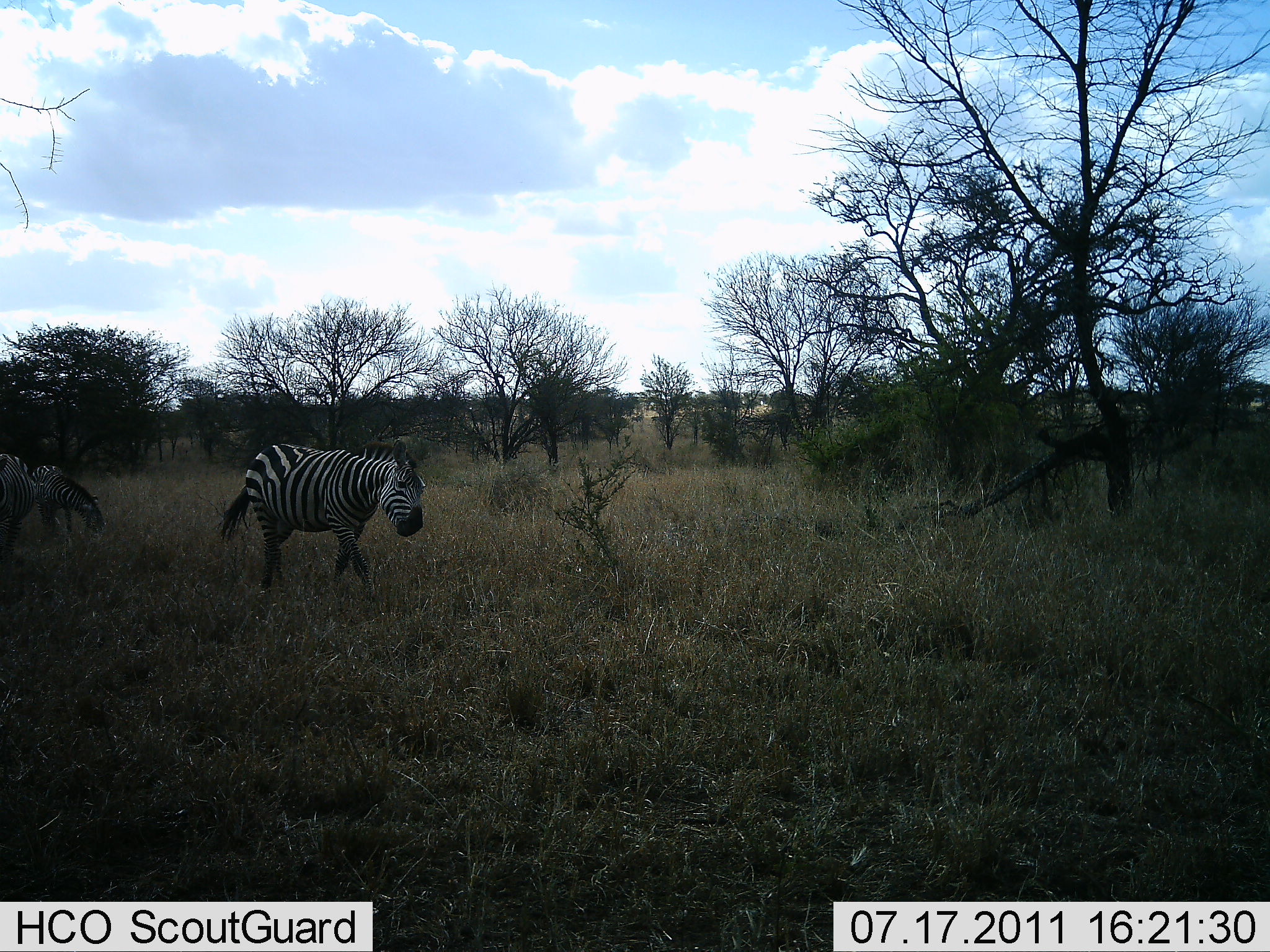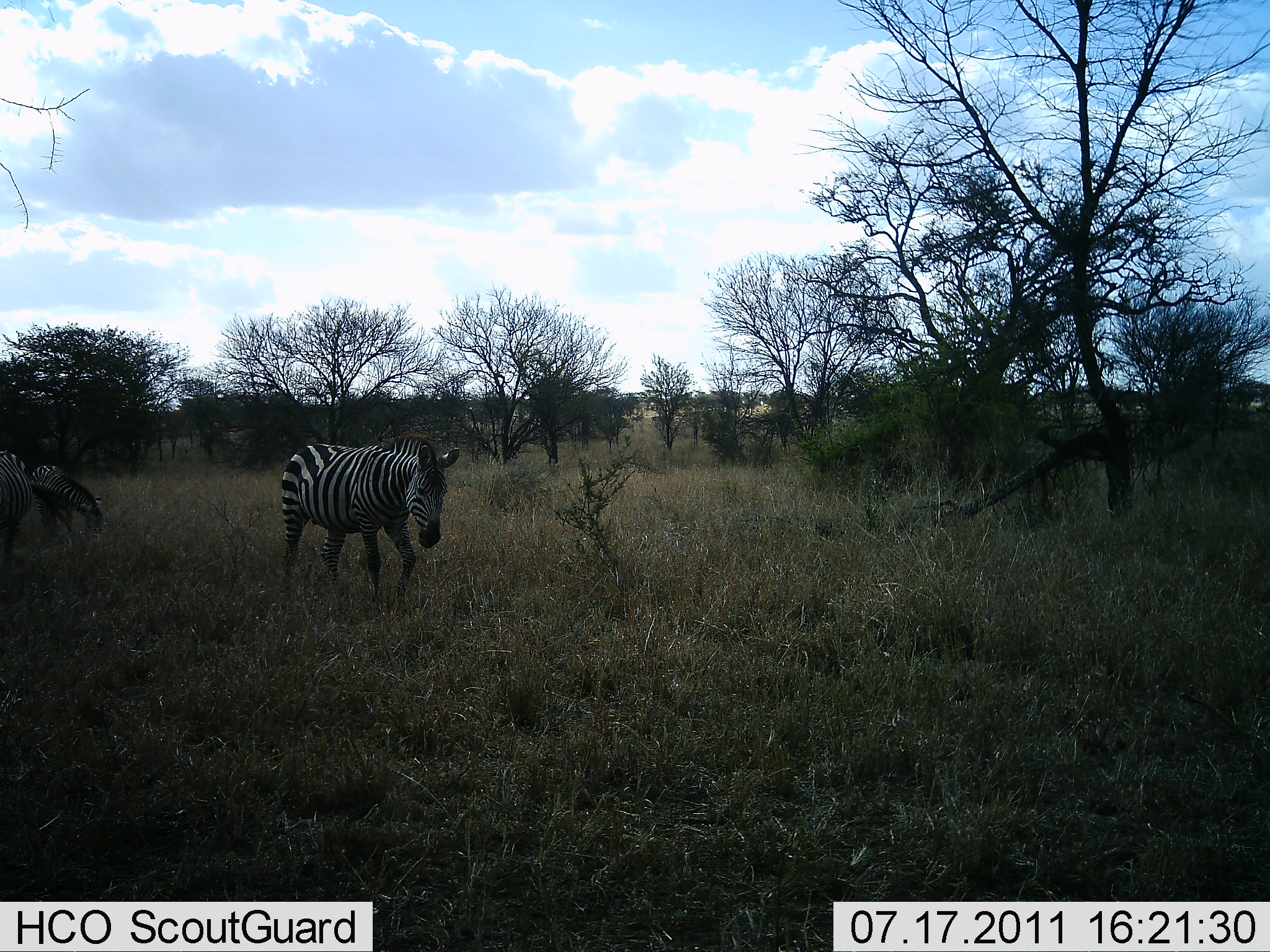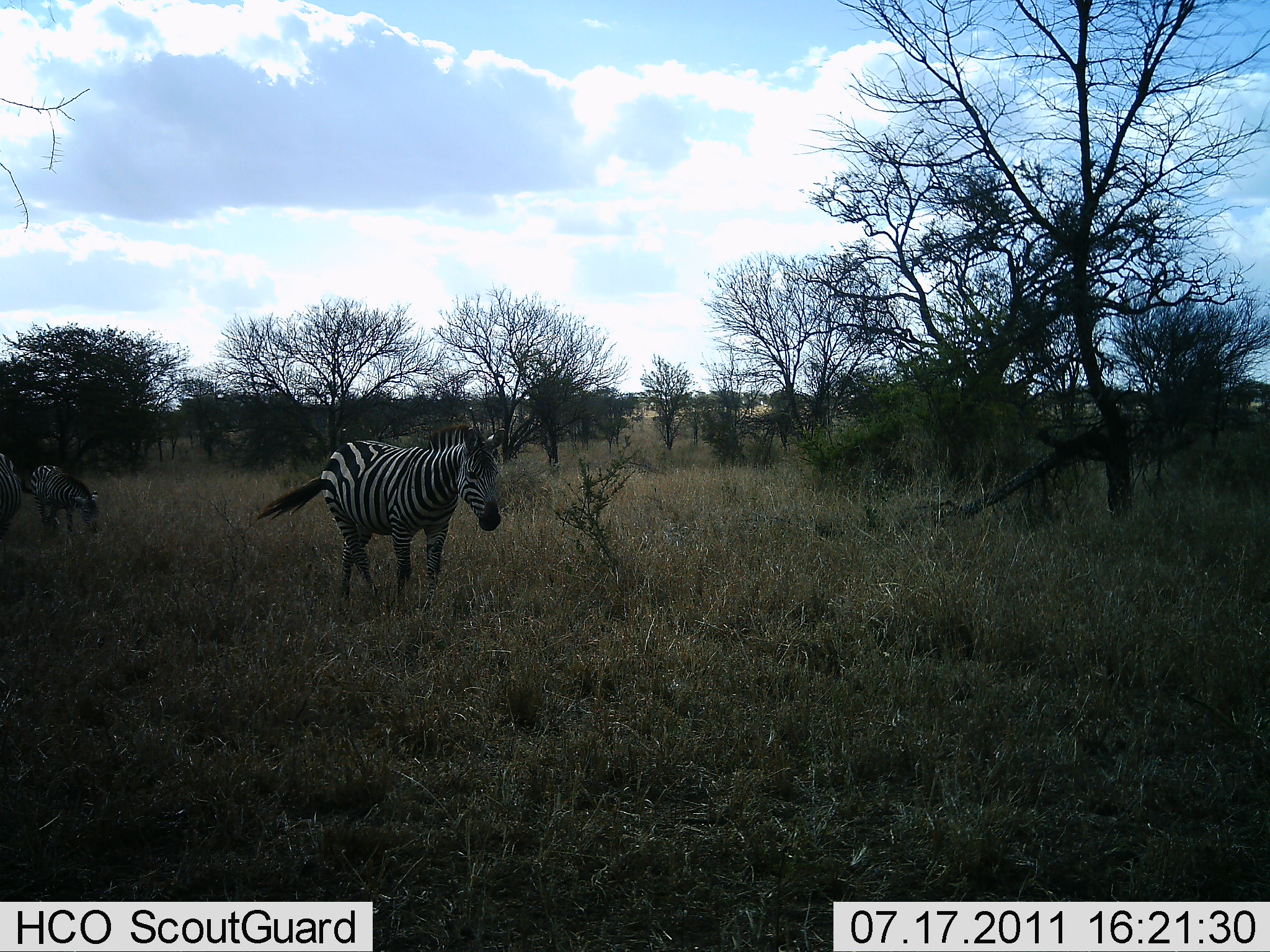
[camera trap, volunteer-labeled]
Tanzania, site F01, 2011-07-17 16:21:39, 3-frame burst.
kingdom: Animalia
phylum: Chordata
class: Mammalia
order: Perissodactyla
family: Equidae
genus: Equus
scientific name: Equus quagga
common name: plains zebra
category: zebra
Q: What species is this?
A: Zebra (plains zebra) (Equus quagga).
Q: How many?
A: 3.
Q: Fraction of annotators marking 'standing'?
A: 43%.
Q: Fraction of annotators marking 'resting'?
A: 0%.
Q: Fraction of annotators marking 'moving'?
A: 64%.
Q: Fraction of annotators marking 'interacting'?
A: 0%.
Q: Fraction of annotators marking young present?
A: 0%.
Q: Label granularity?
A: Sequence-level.